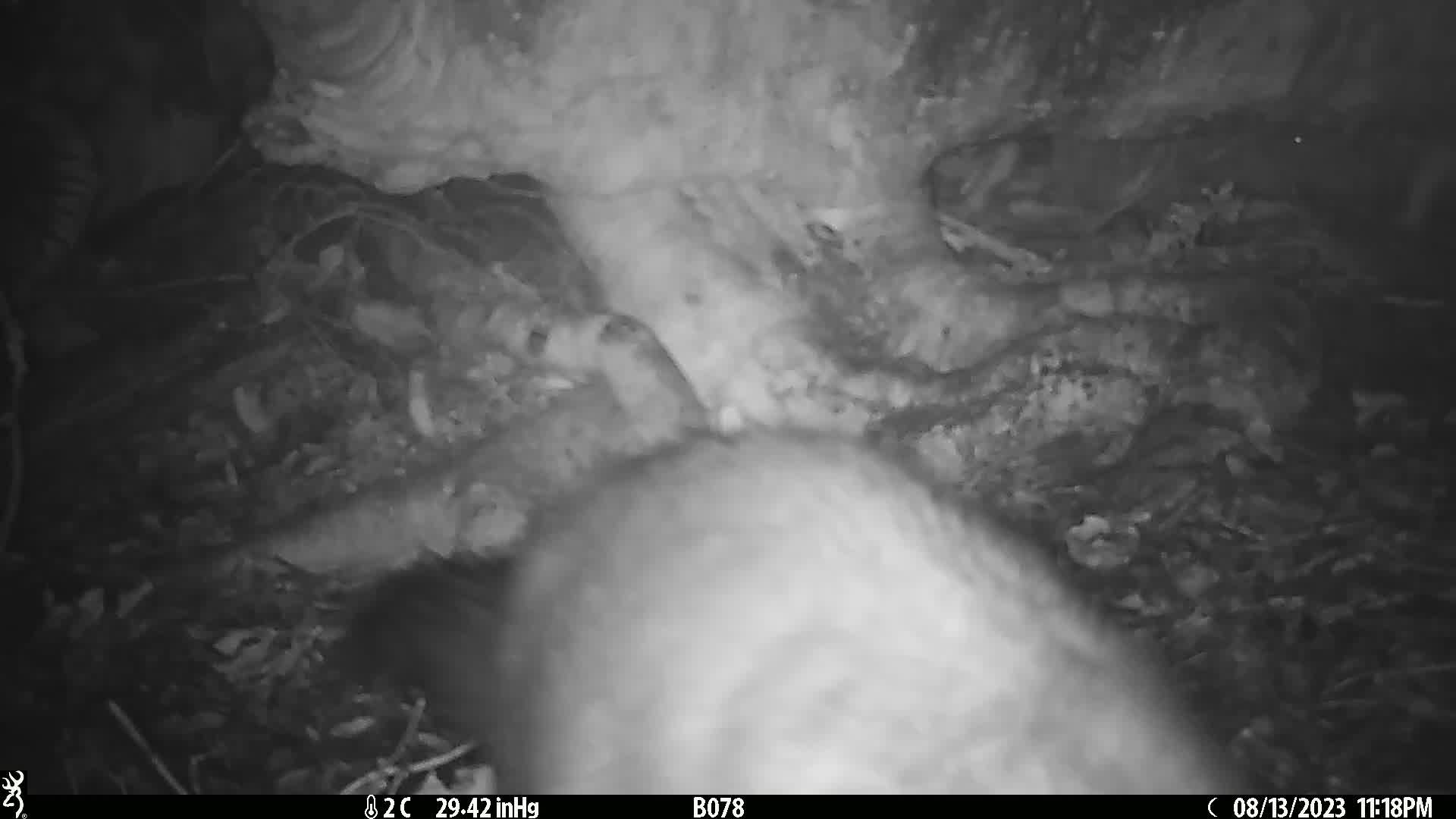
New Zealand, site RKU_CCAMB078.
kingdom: Animalia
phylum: Chordata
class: Mammalia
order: Diprotodontia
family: Phalangeridae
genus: Trichosurus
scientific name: Trichosurus vulpecula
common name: common brushtail possum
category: possum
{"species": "possum (common brushtail possum) (Trichosurus vulpecula)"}